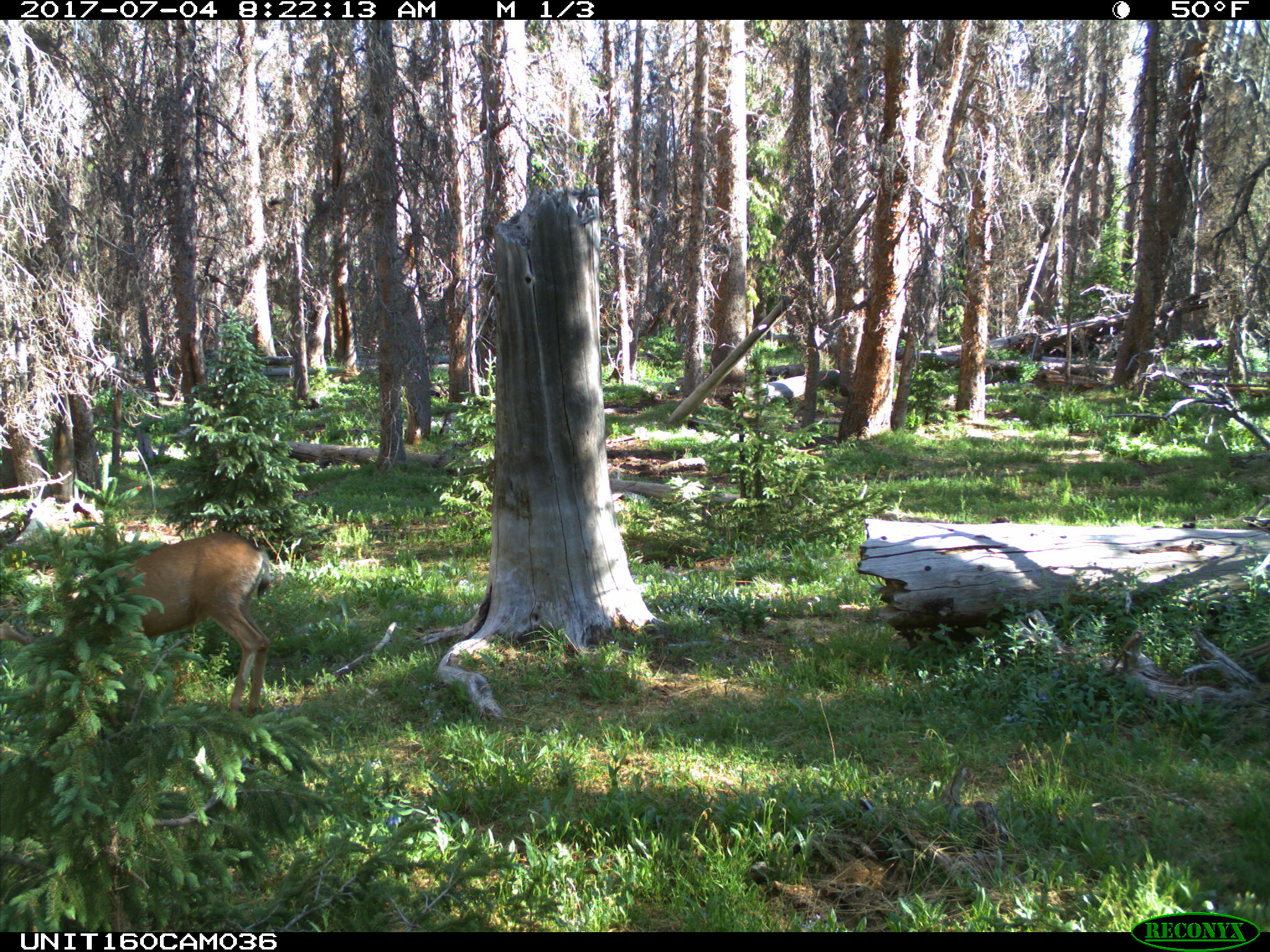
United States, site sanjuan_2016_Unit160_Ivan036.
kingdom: Animalia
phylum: Chordata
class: Mammalia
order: Artiodactyla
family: Cervidae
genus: Odocoileus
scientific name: Odocoileus hemionus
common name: mule deer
Odocoileus hemionus (mule deer).